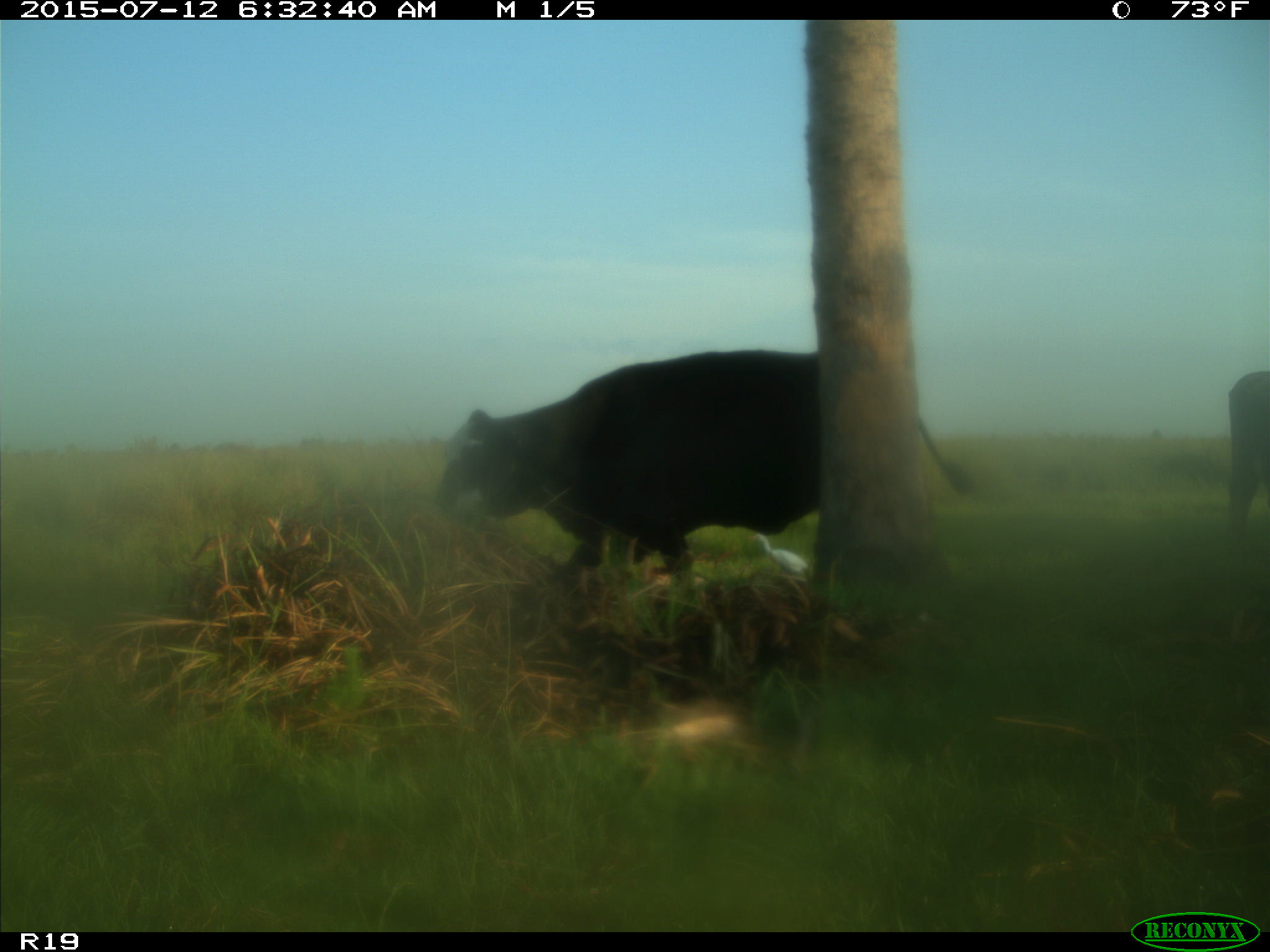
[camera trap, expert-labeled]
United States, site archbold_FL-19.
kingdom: Animalia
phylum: Chordata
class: Mammalia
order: Artiodactyla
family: Bovidae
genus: Bos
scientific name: Bos taurus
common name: domestic cow